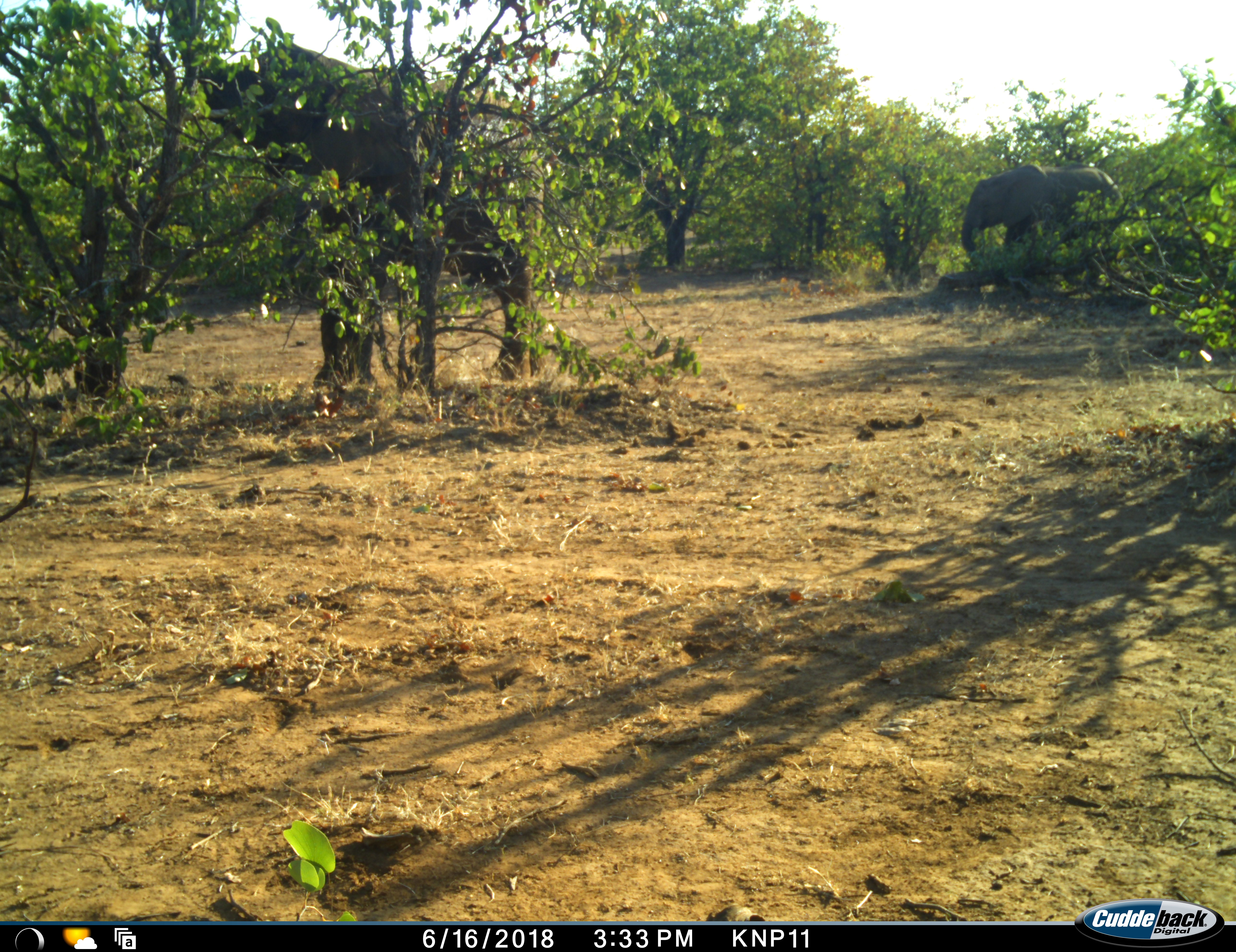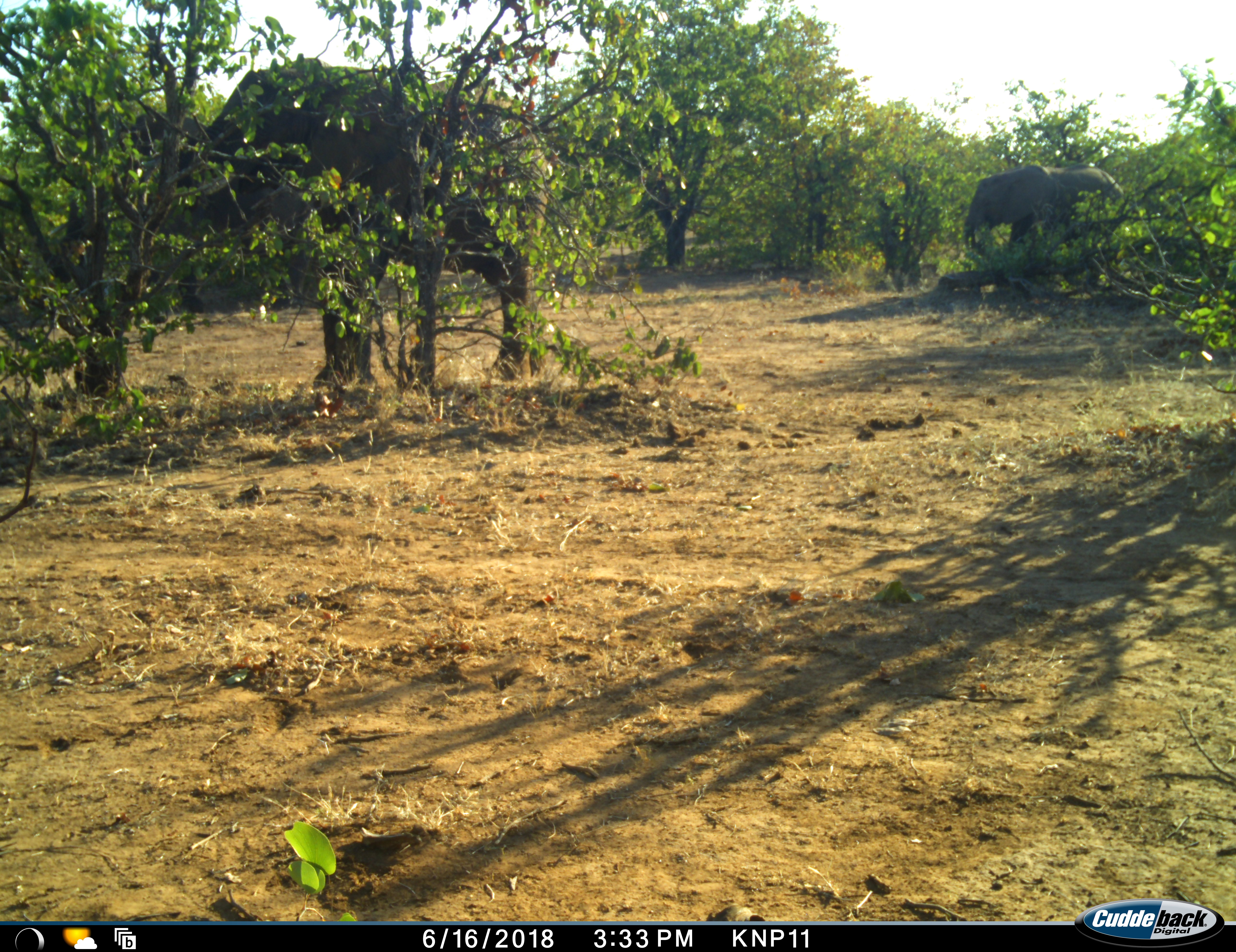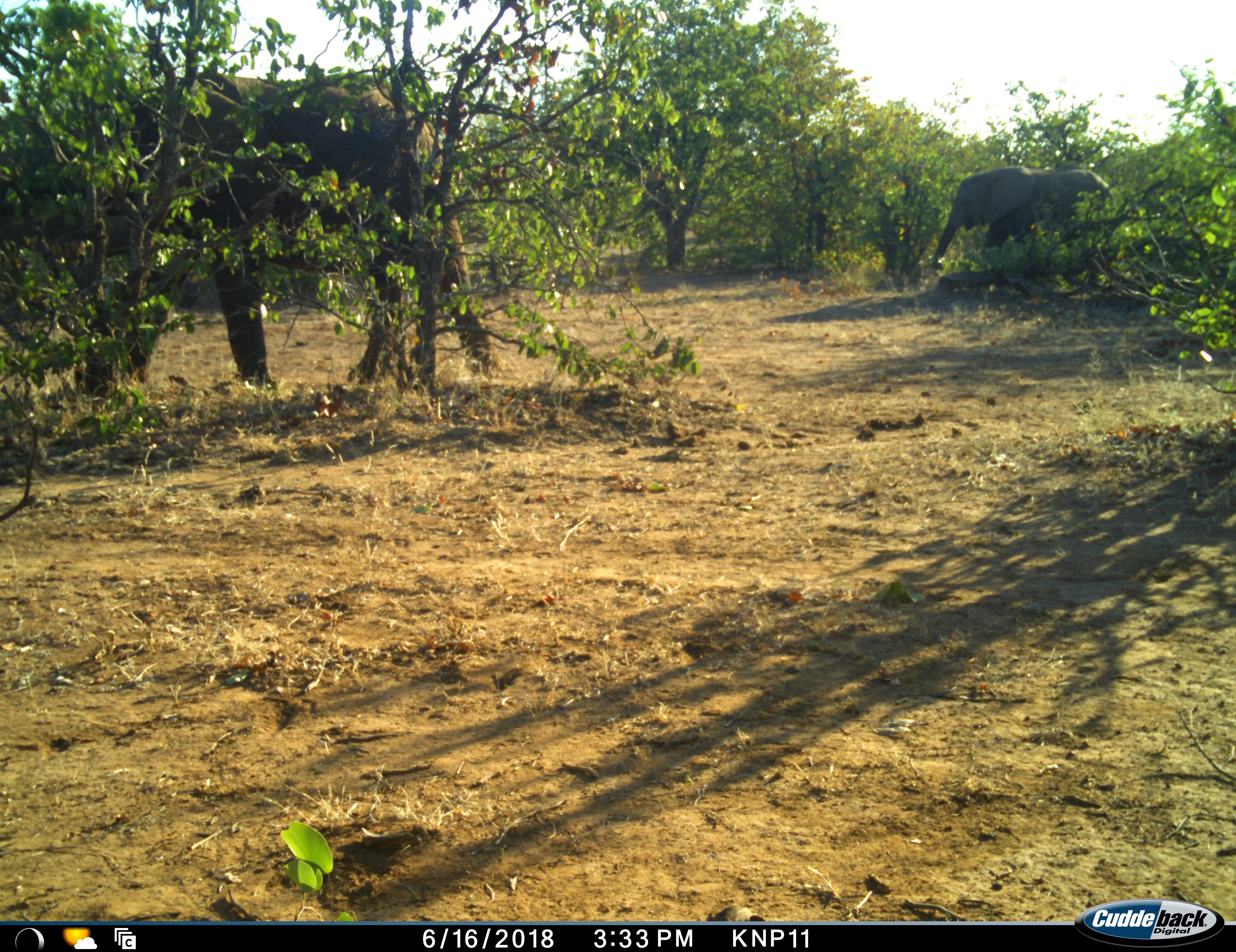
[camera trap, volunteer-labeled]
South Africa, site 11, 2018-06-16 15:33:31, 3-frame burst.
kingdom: Animalia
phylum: Chordata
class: Mammalia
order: Proboscidea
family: Elephantidae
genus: Loxodonta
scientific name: Loxodonta africana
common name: african bush elephant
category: elephant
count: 2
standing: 22%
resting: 0%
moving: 44%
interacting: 0%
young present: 22%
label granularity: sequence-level